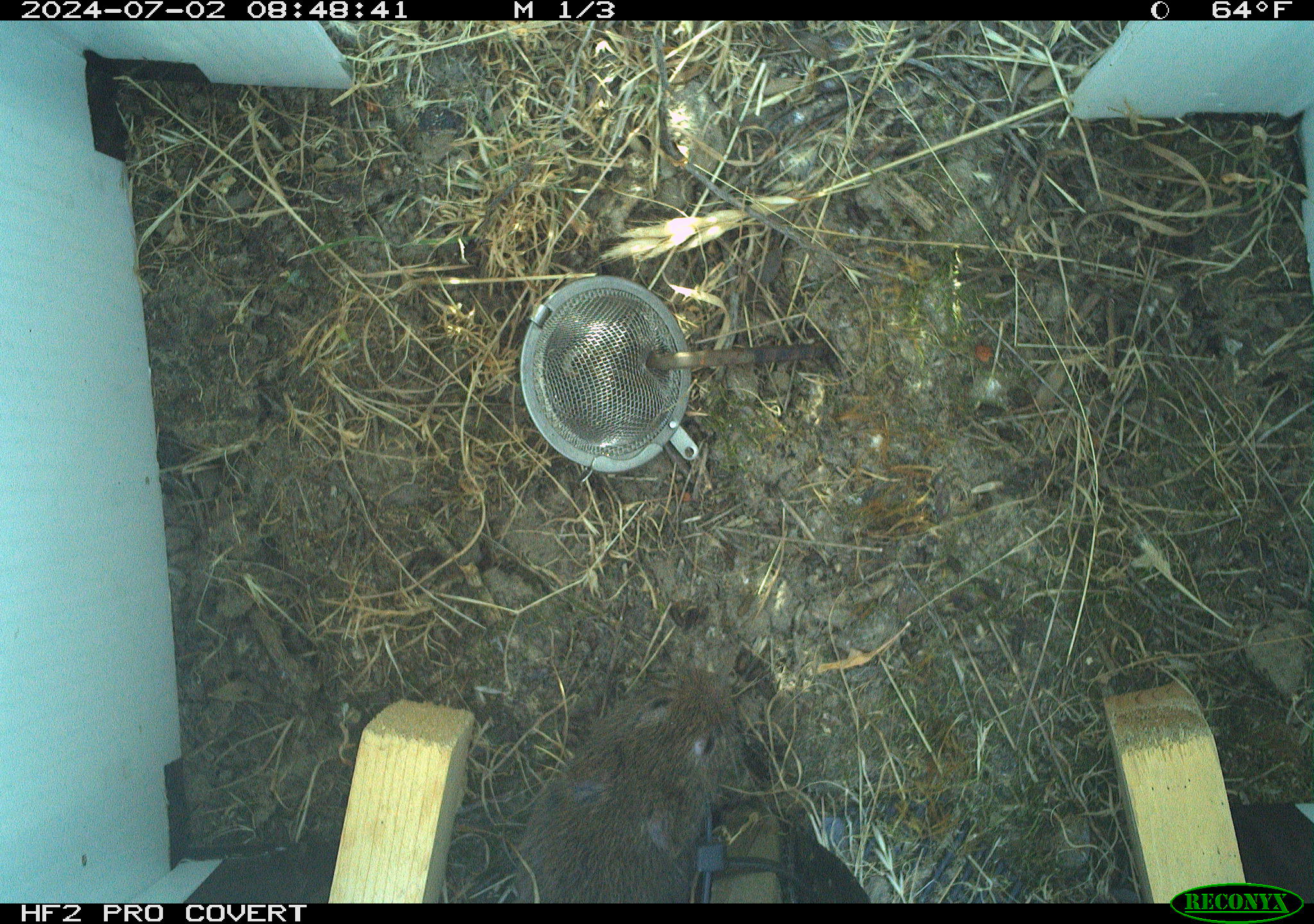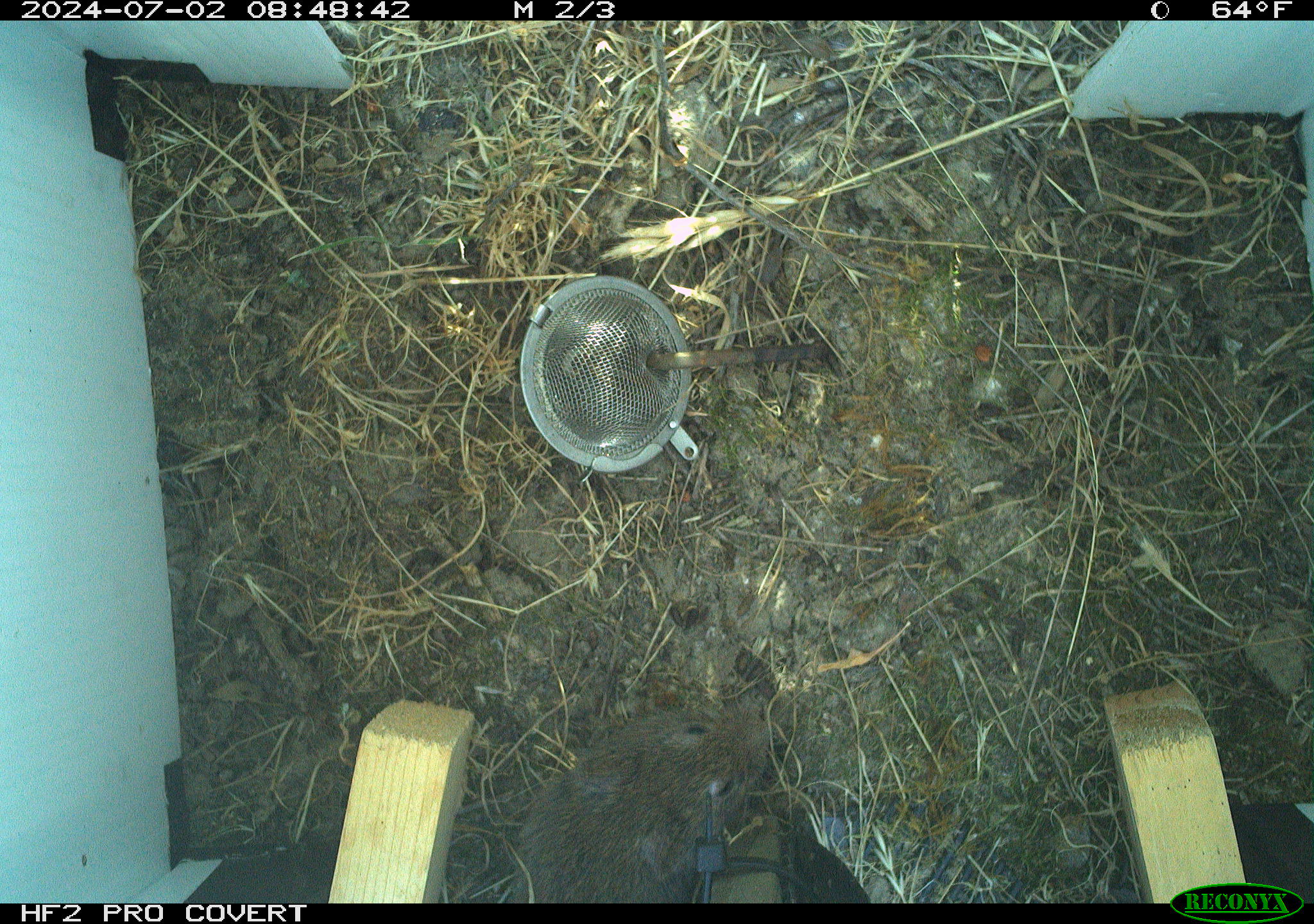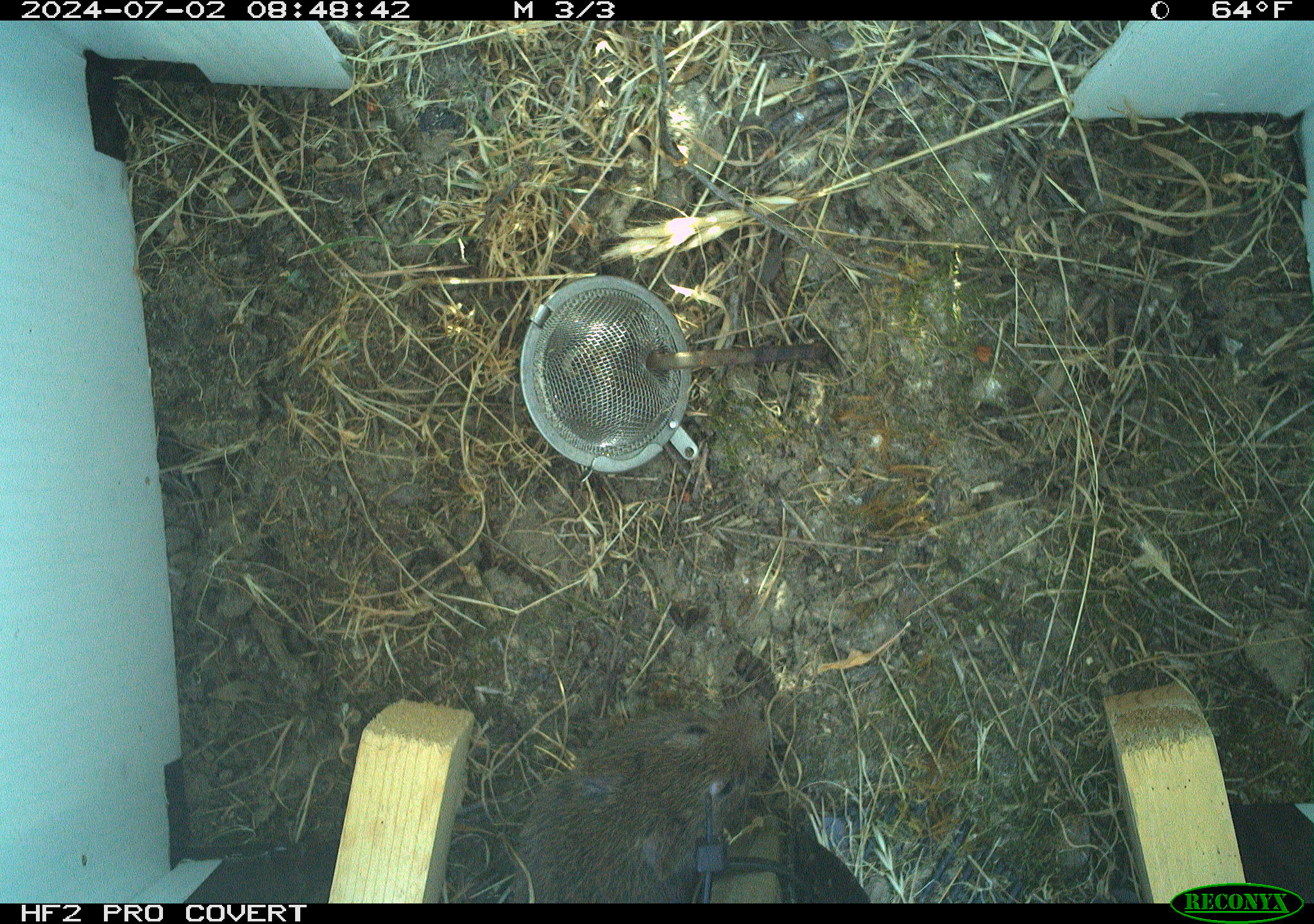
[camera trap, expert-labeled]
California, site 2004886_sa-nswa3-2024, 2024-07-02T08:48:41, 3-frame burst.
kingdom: Animalia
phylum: Chordata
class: Mammalia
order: Rodentia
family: Cricetidae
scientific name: Arvicolinae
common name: voles, lemmings, and muskrats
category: arvicolinae subfamily